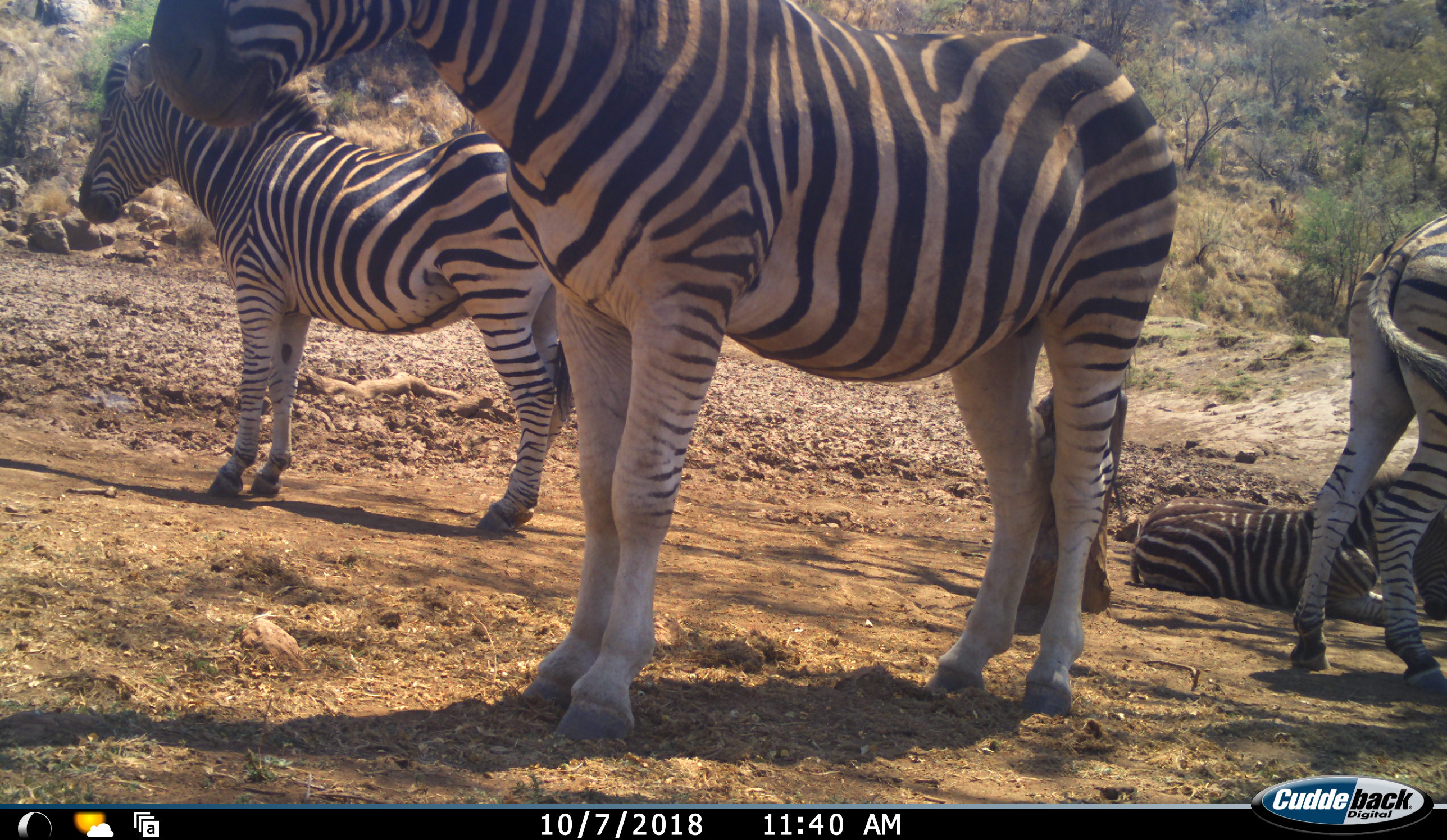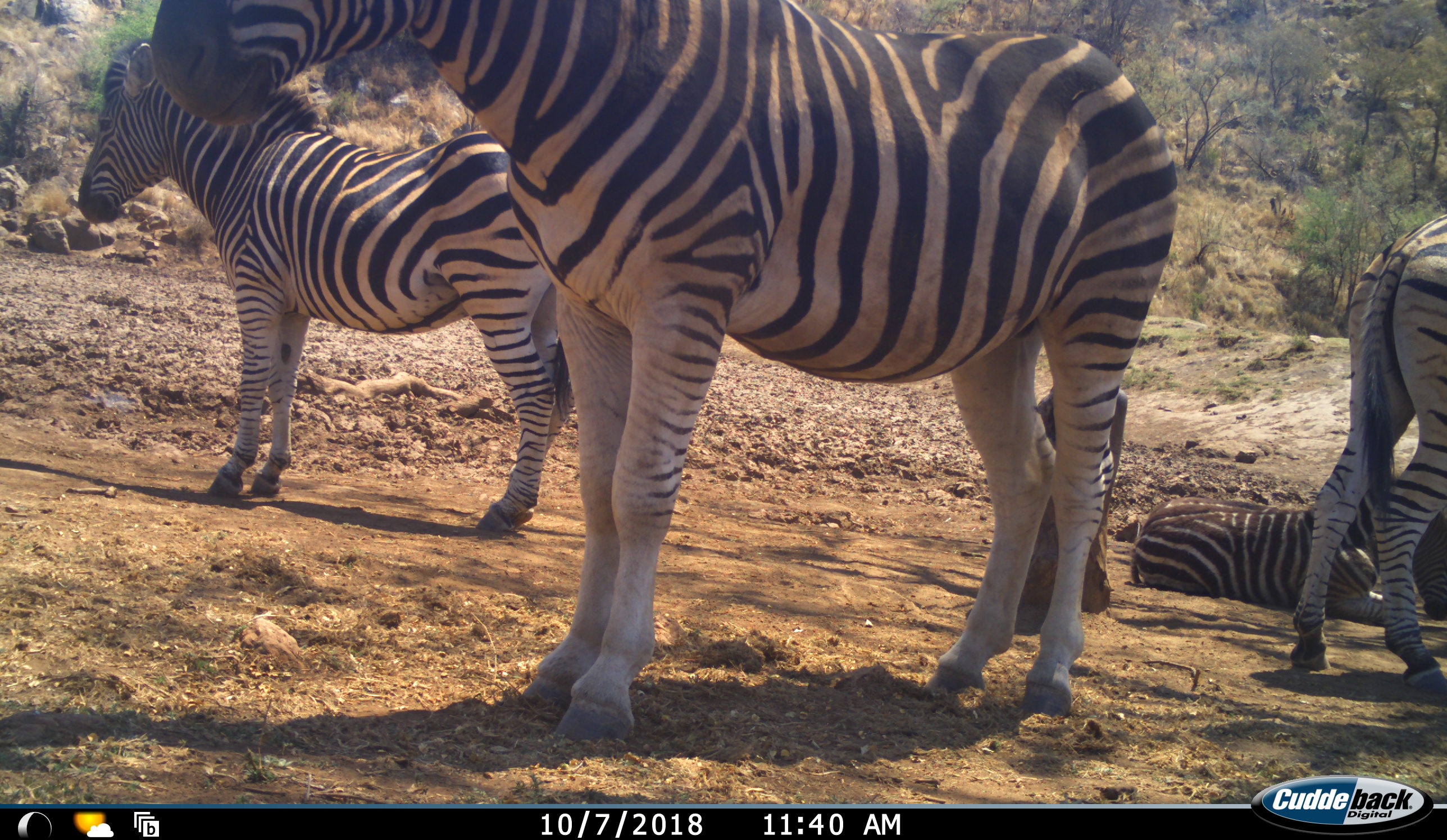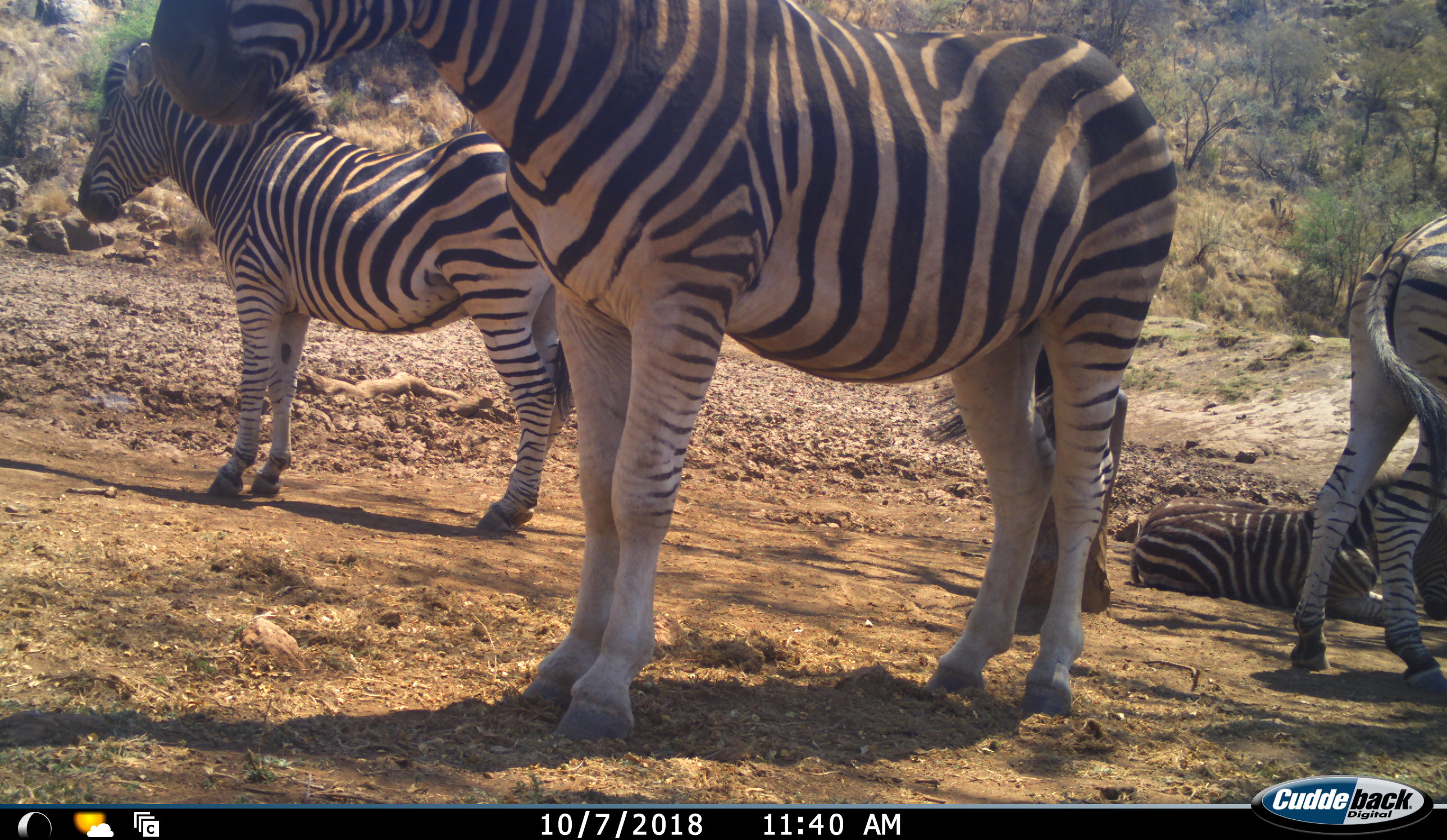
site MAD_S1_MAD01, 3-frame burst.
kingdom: Animalia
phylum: Chordata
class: Mammalia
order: Perissodactyla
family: Equidae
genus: Equus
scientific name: Equus quagga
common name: plains zebra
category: zebraplains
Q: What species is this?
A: Zebraplains (plains zebra) (Equus quagga).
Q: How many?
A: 4.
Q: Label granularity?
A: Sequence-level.